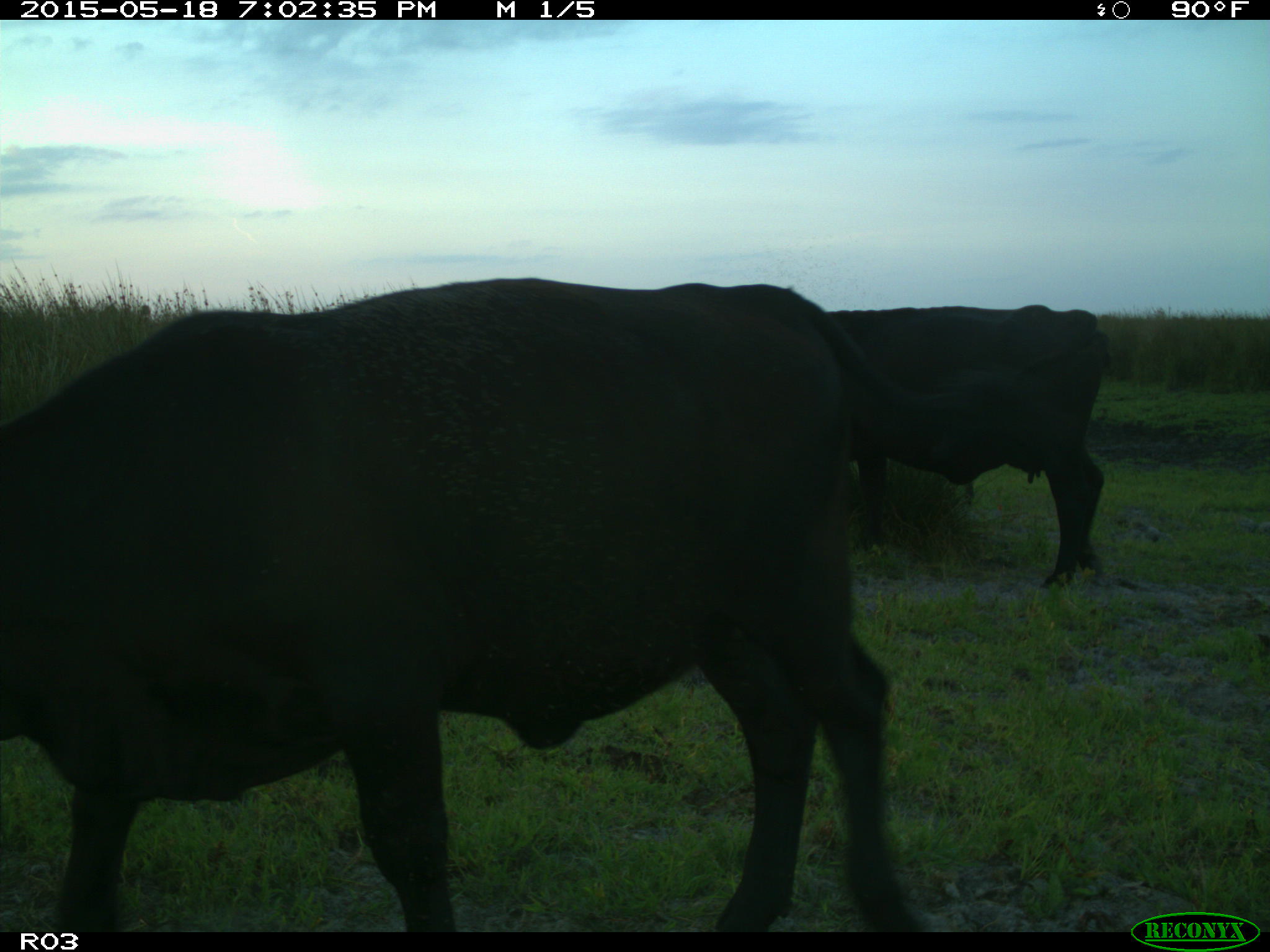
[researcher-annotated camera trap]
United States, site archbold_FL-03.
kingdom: Animalia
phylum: Chordata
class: Mammalia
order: Artiodactyla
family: Bovidae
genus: Bos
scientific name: Bos taurus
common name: domestic cow